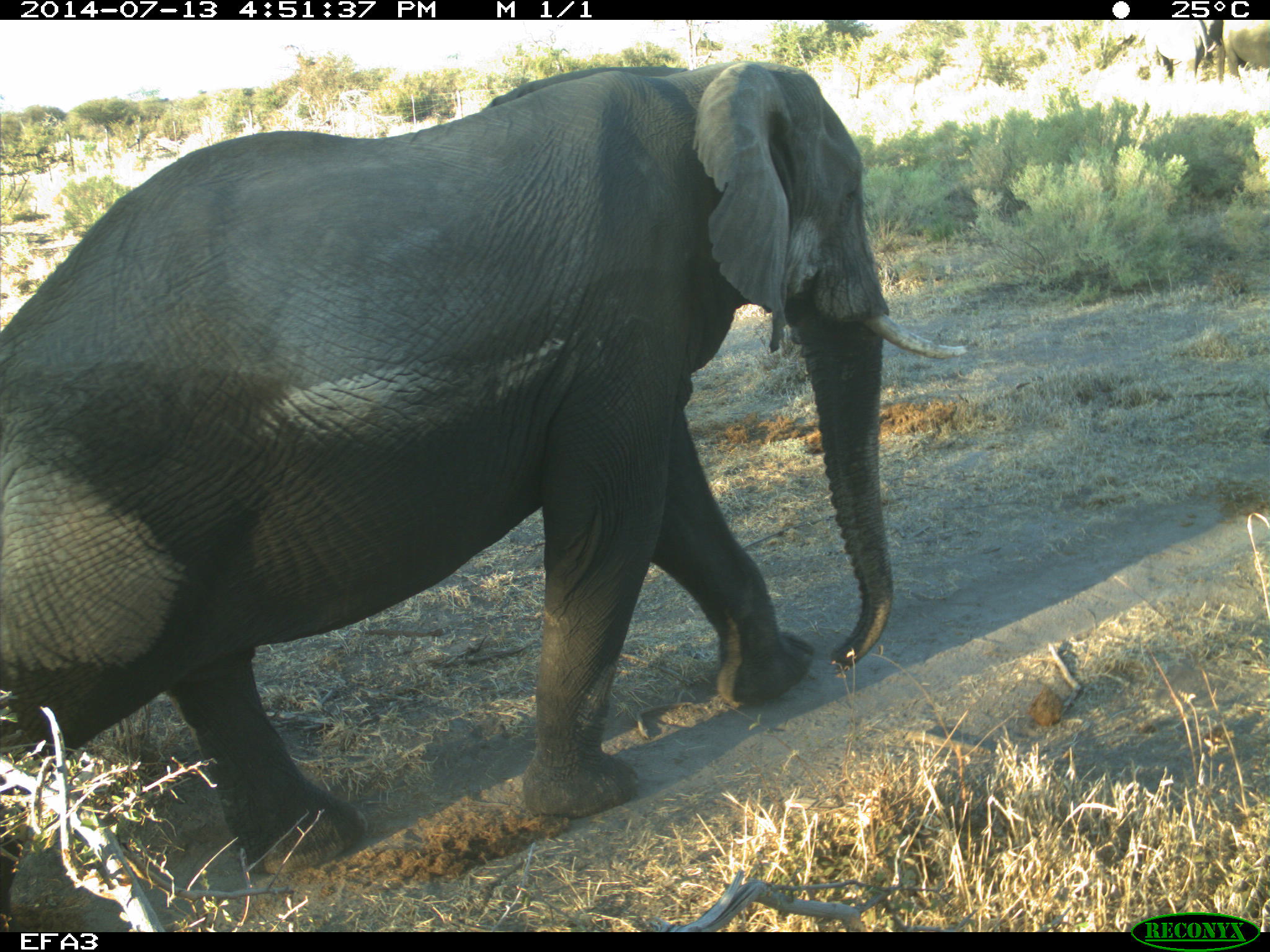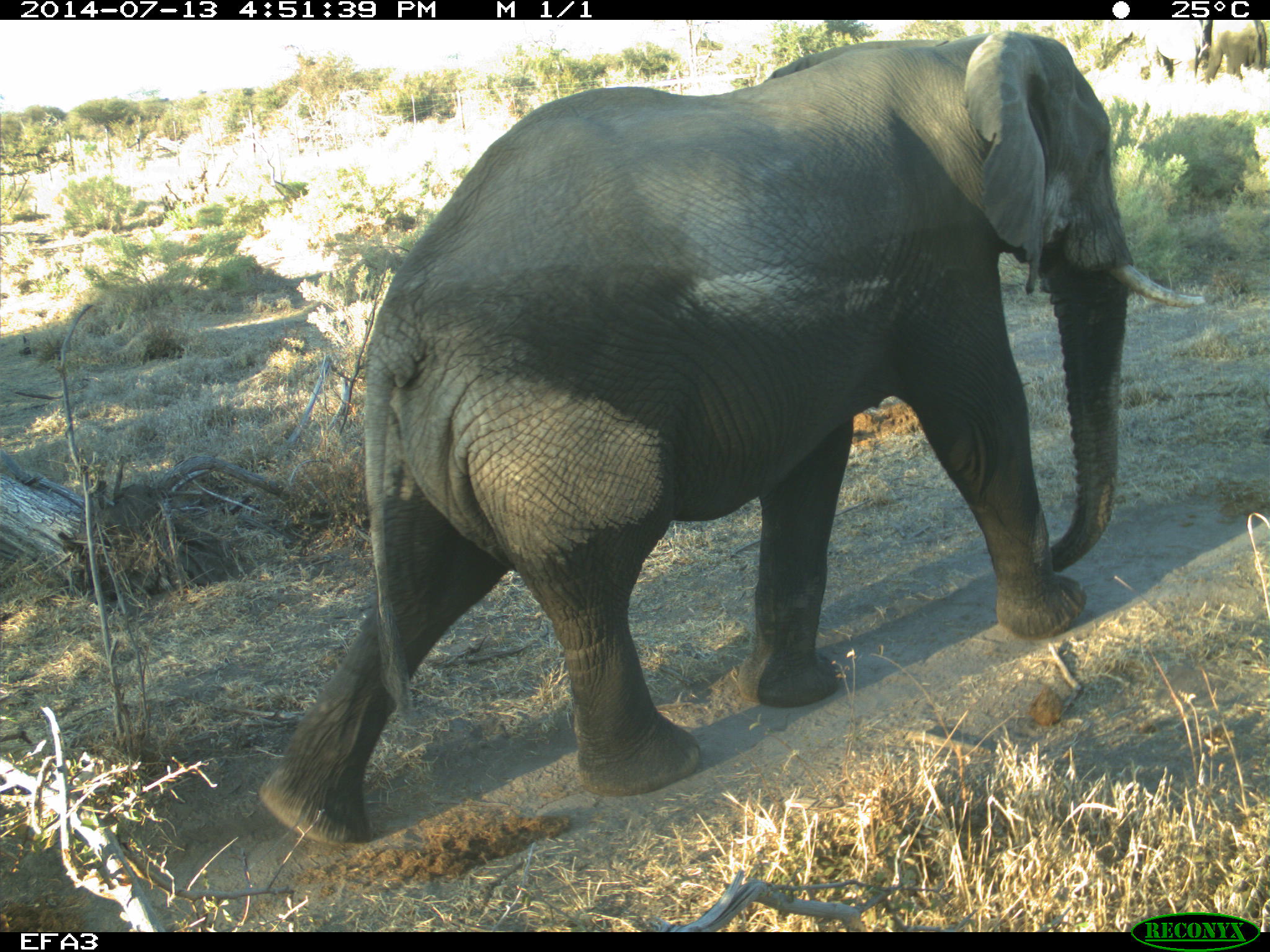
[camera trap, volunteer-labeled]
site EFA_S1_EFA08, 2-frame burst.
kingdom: Animalia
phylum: Chordata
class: Mammalia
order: Proboscidea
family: Elephantidae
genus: Loxodonta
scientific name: Loxodonta africana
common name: african bush elephant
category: elephant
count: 1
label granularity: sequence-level